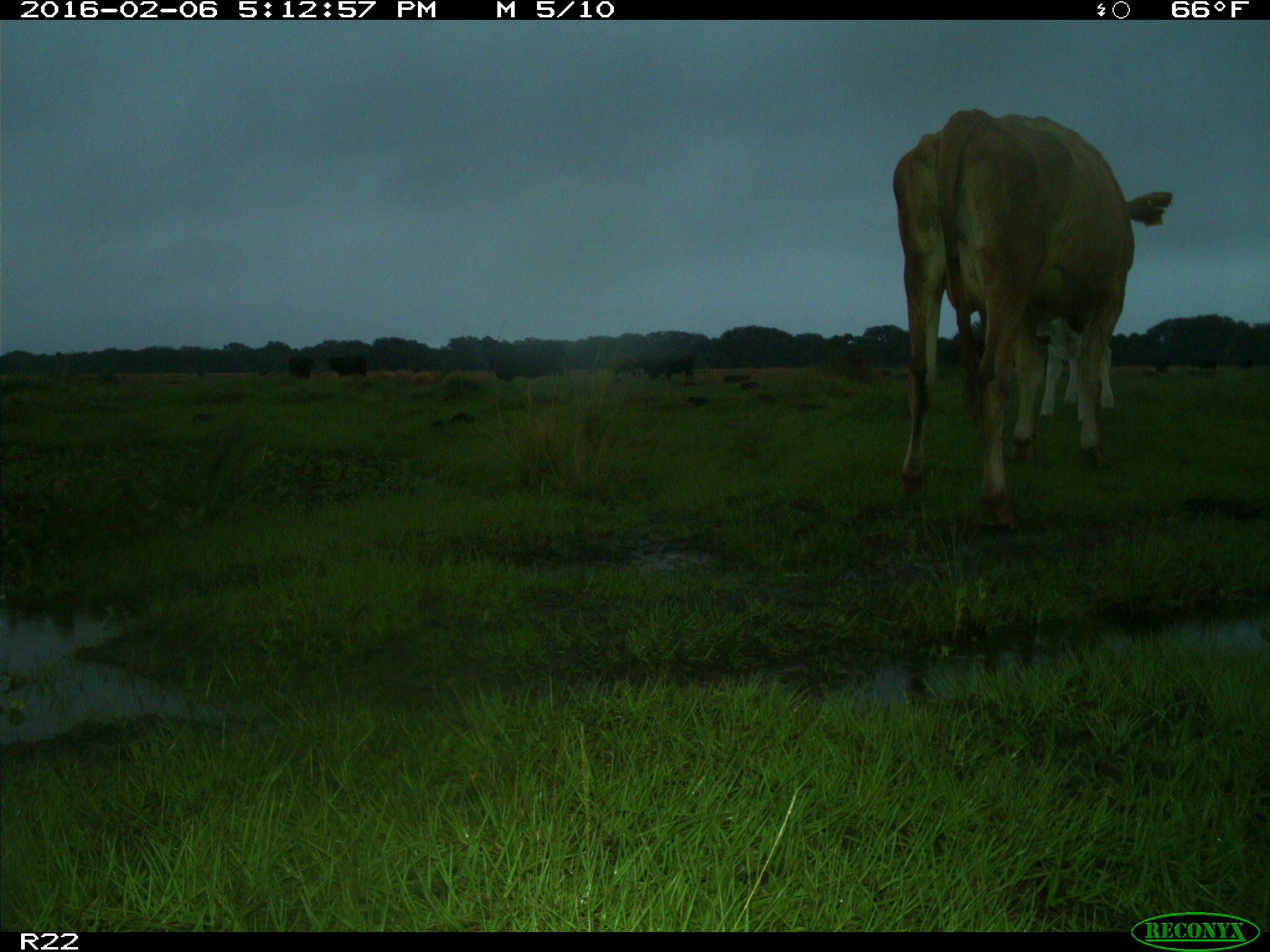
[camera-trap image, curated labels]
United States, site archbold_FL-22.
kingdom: Animalia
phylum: Chordata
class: Mammalia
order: Artiodactyla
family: Bovidae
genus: Bos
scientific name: Bos taurus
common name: domestic cow